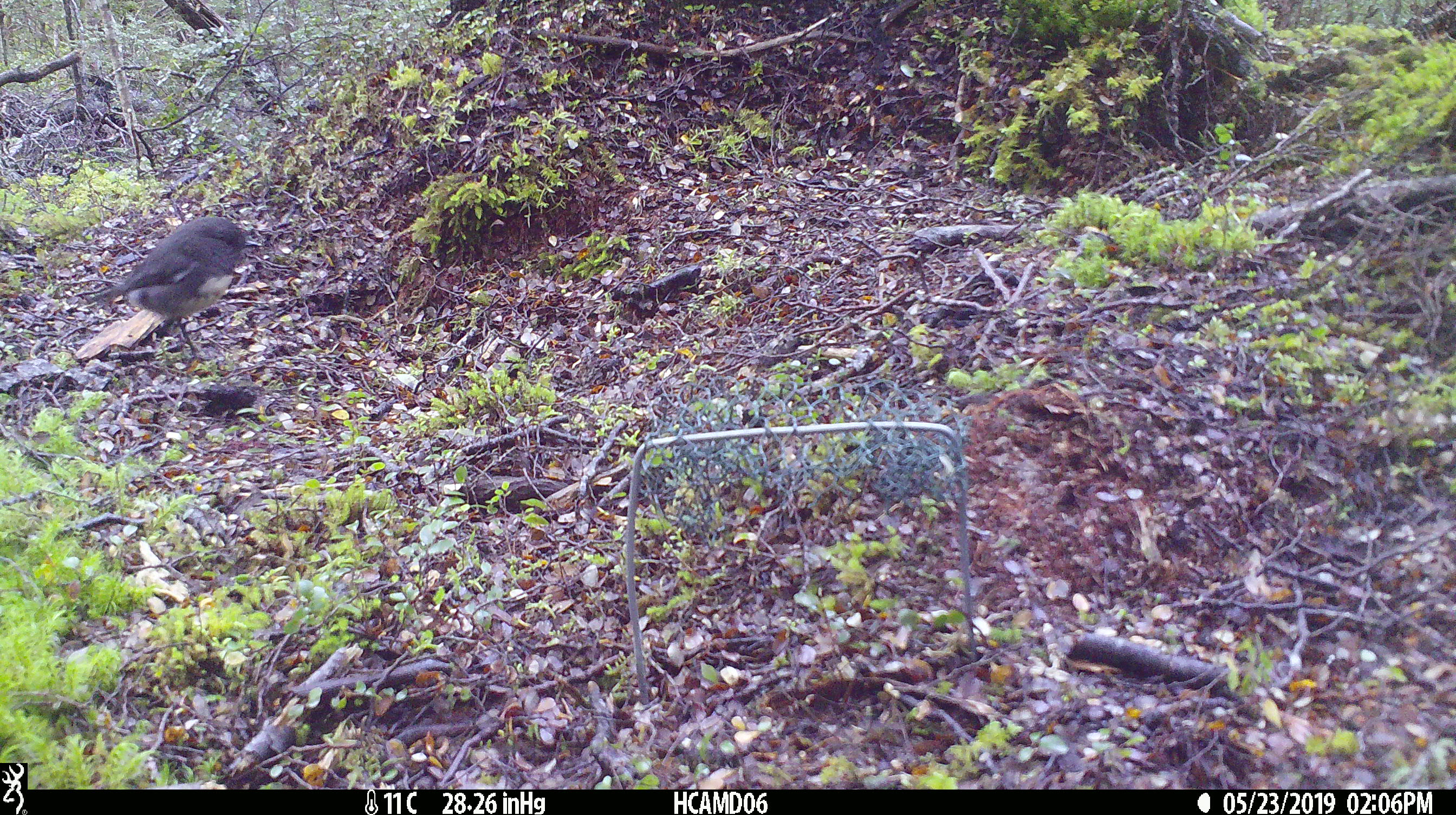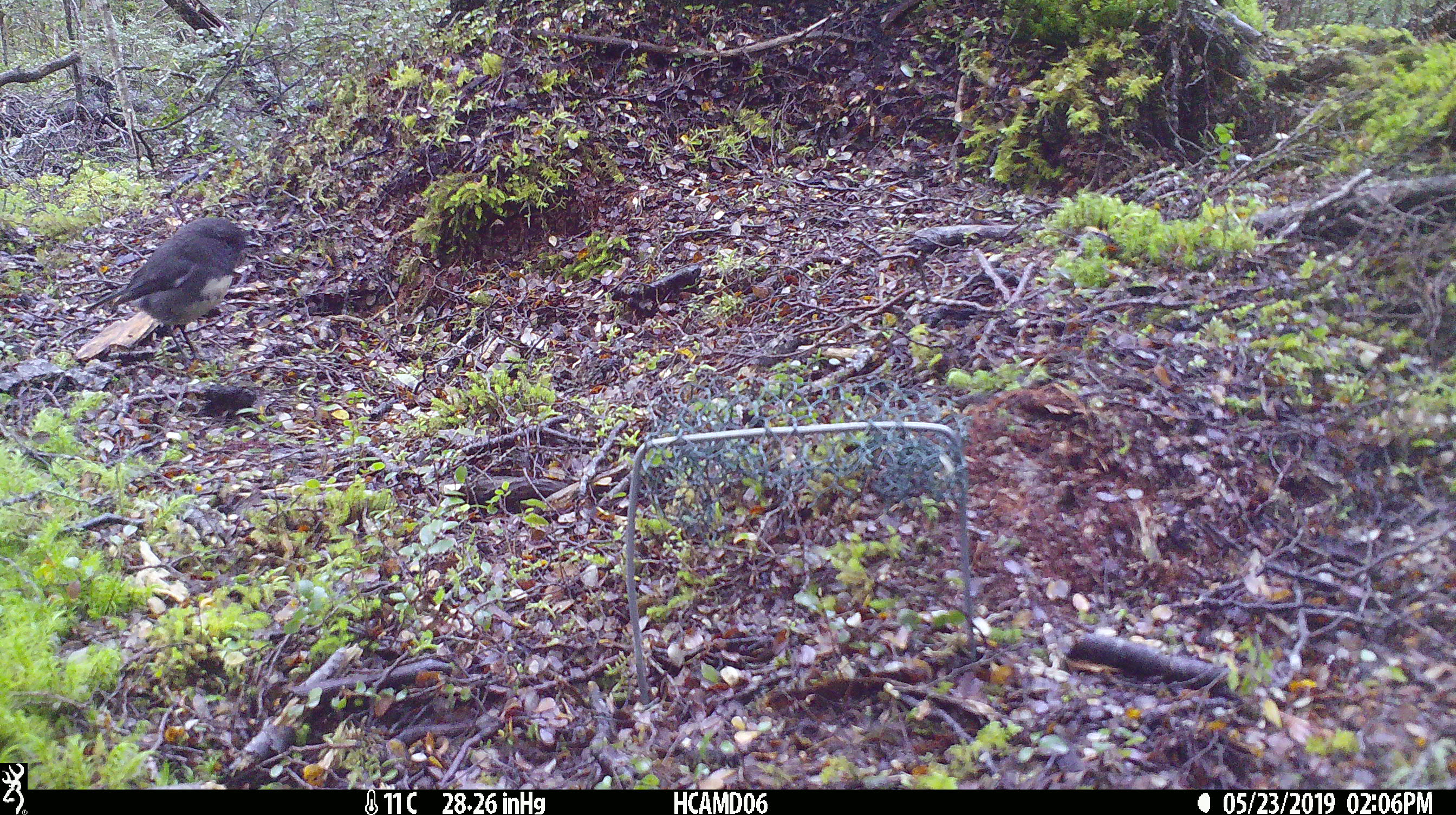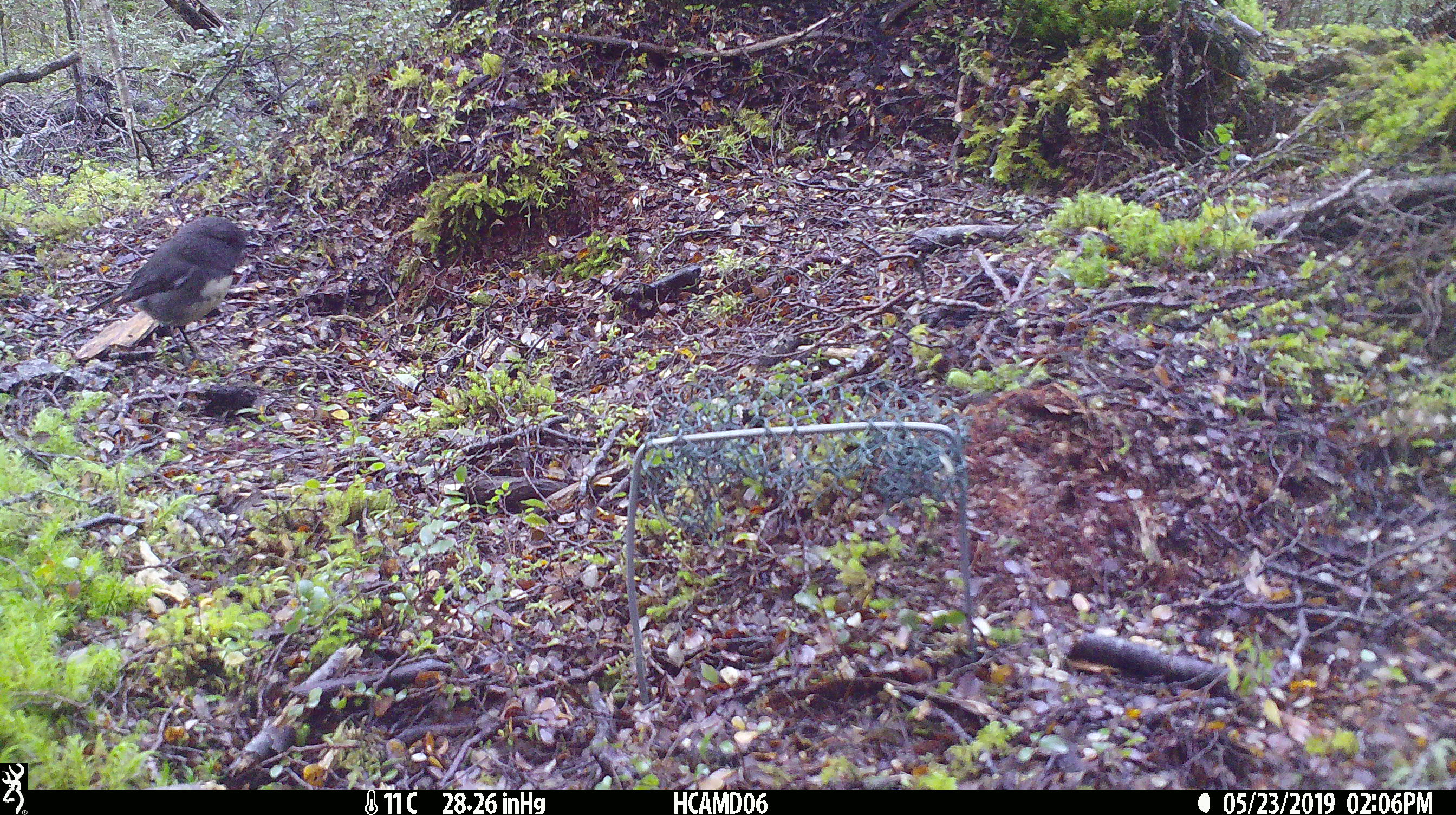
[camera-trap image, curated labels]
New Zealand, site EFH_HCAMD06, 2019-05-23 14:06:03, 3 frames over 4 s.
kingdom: Animalia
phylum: Chordata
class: Aves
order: Passeriformes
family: Petroicidae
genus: Petroica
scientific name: Petroica macrocephala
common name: tomtit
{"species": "tomtit (Petroica macrocephala)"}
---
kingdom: Animalia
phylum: Chordata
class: Aves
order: Passeriformes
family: Petroicidae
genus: Petroica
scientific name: Petroica australis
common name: new zealand robin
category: robin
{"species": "robin (new zealand robin) (Petroica australis)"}